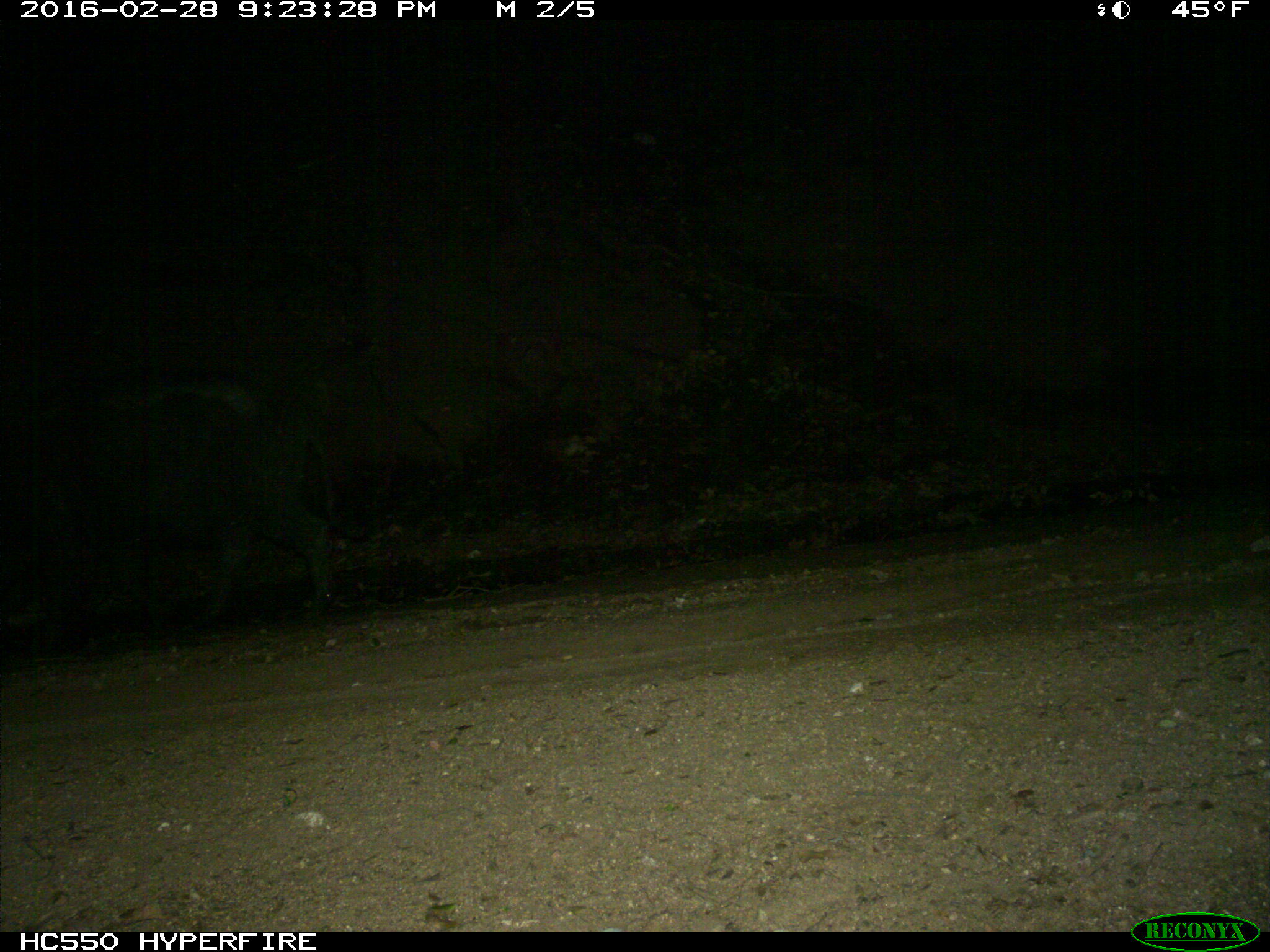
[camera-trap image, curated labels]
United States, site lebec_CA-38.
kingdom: Animalia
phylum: Chordata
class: Mammalia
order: Artiodactyla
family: Suidae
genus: Sus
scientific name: Sus scrofa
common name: wild boar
Sus scrofa (wild boar).